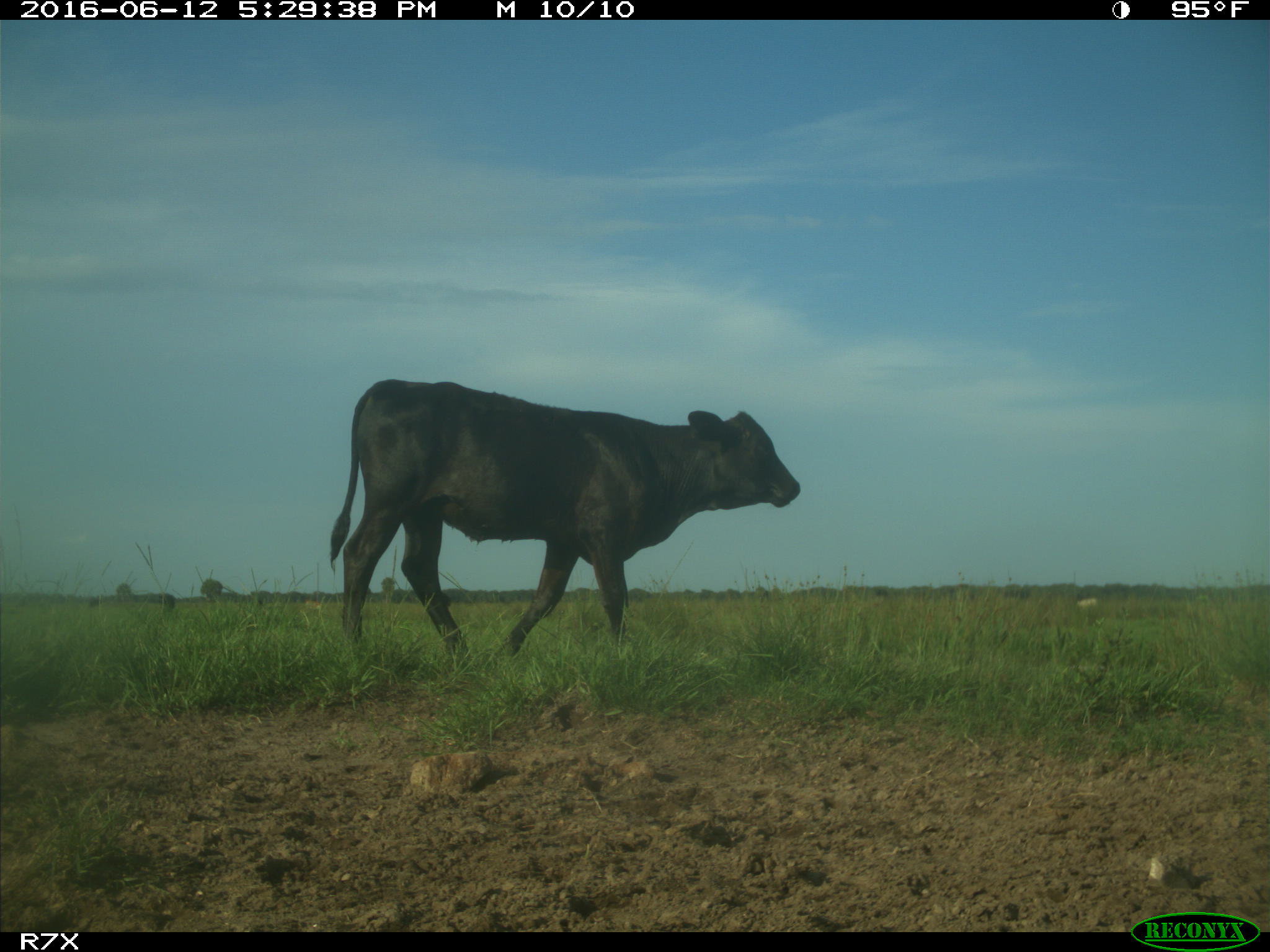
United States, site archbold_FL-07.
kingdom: Animalia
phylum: Chordata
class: Mammalia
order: Artiodactyla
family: Bovidae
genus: Bos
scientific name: Bos taurus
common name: domestic cow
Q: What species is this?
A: Bos taurus (domestic cow).